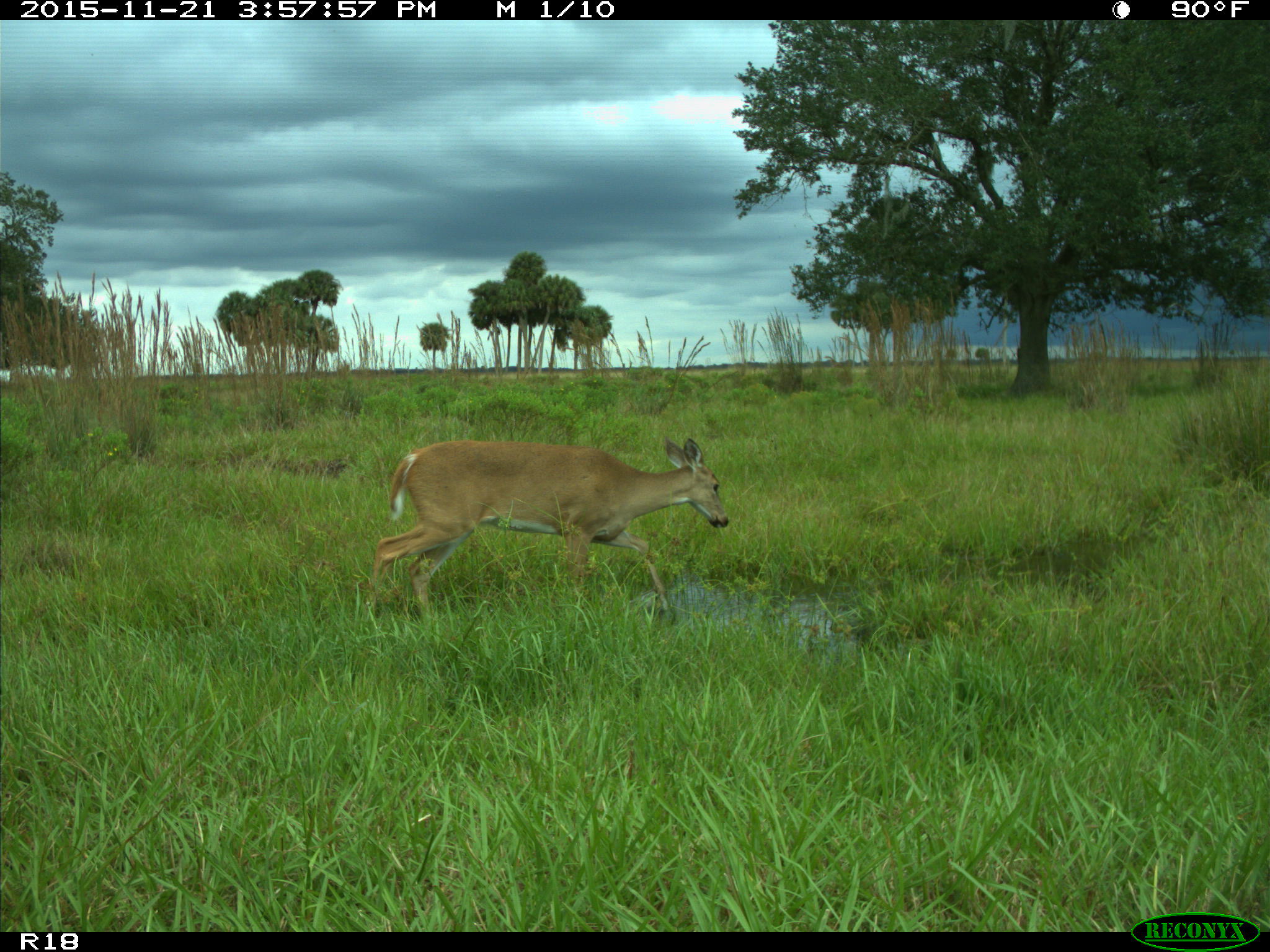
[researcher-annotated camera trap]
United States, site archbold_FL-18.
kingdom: Animalia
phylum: Chordata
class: Mammalia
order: Artiodactyla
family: Cervidae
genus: Odocoileus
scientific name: Odocoileus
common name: deer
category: unidentified deer